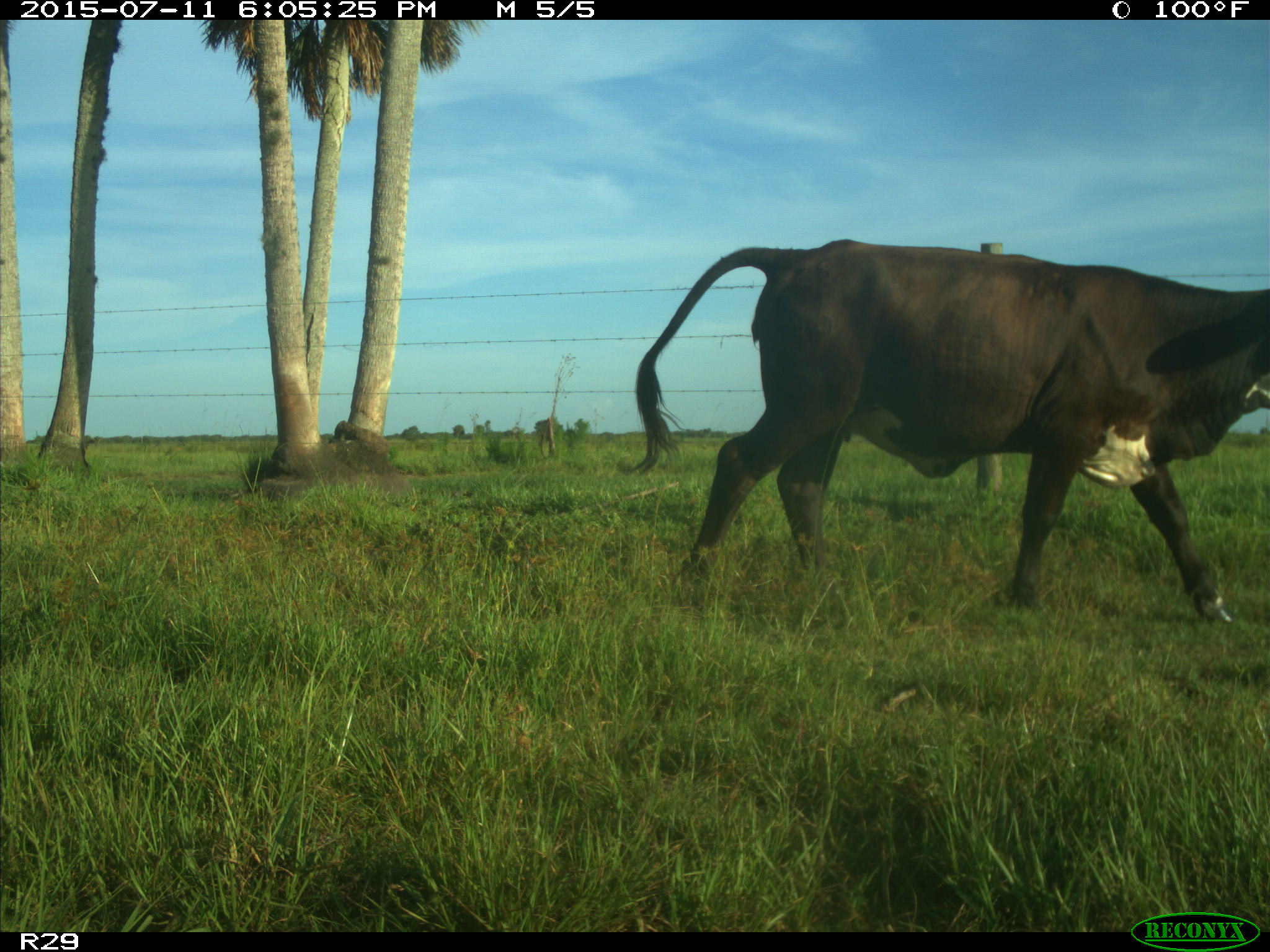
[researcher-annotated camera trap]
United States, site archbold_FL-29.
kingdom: Animalia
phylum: Chordata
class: Mammalia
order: Artiodactyla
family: Bovidae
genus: Bos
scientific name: Bos taurus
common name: domestic cow